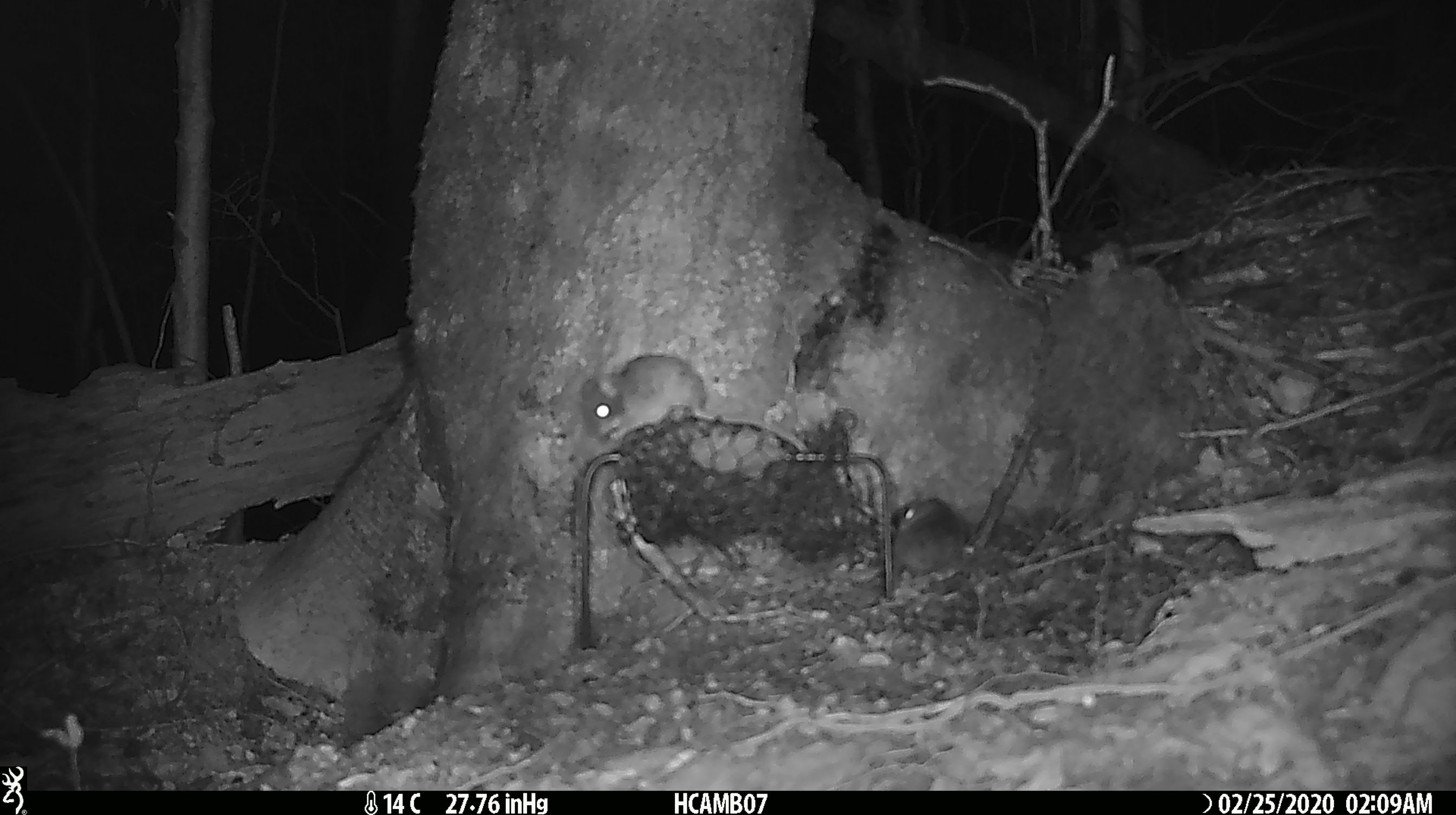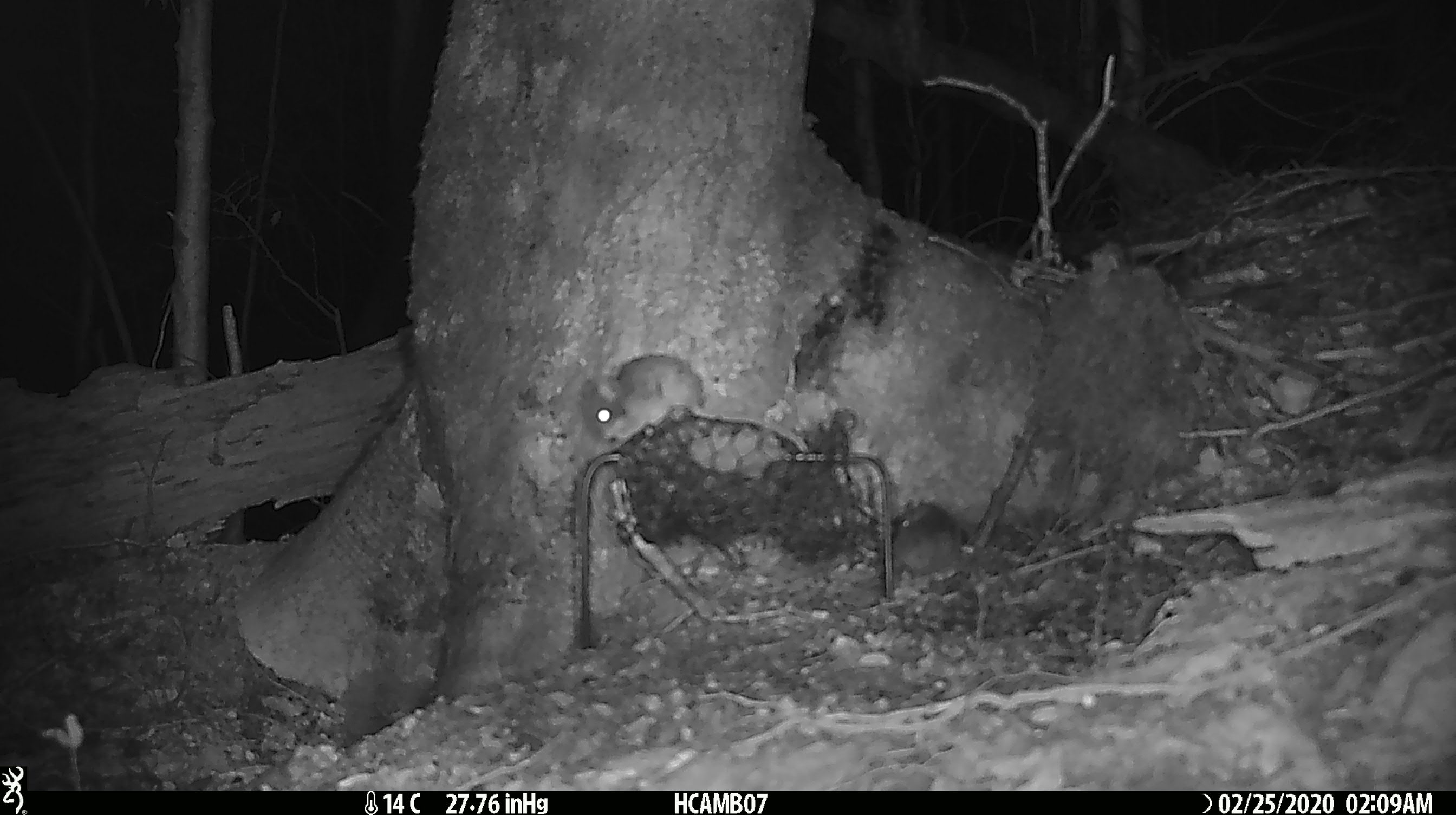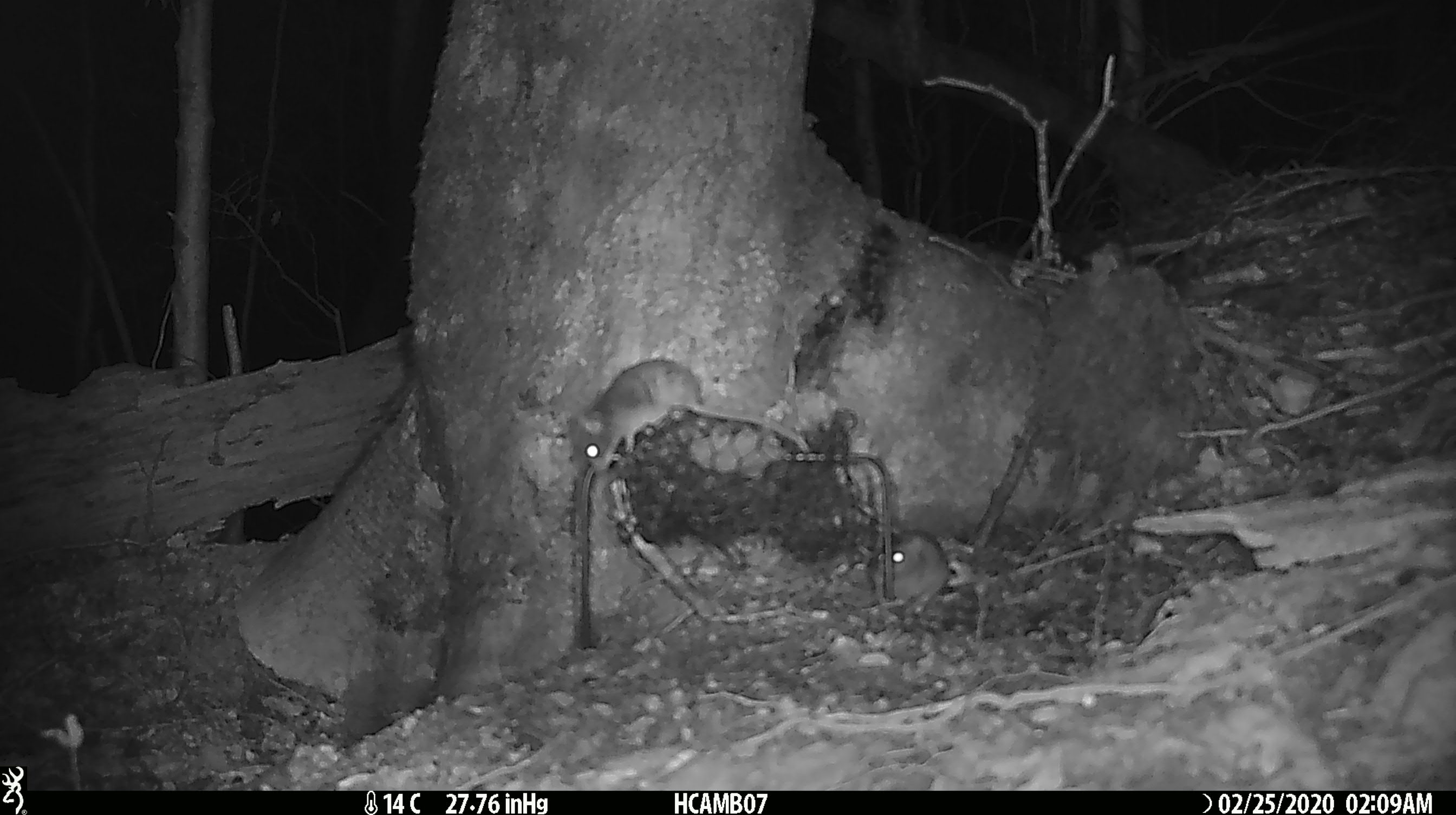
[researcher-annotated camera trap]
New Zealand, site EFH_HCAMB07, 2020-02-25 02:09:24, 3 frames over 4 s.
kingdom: Animalia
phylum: Chordata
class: Mammalia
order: Rodentia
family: Muridae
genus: Mus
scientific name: Mus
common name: mouse